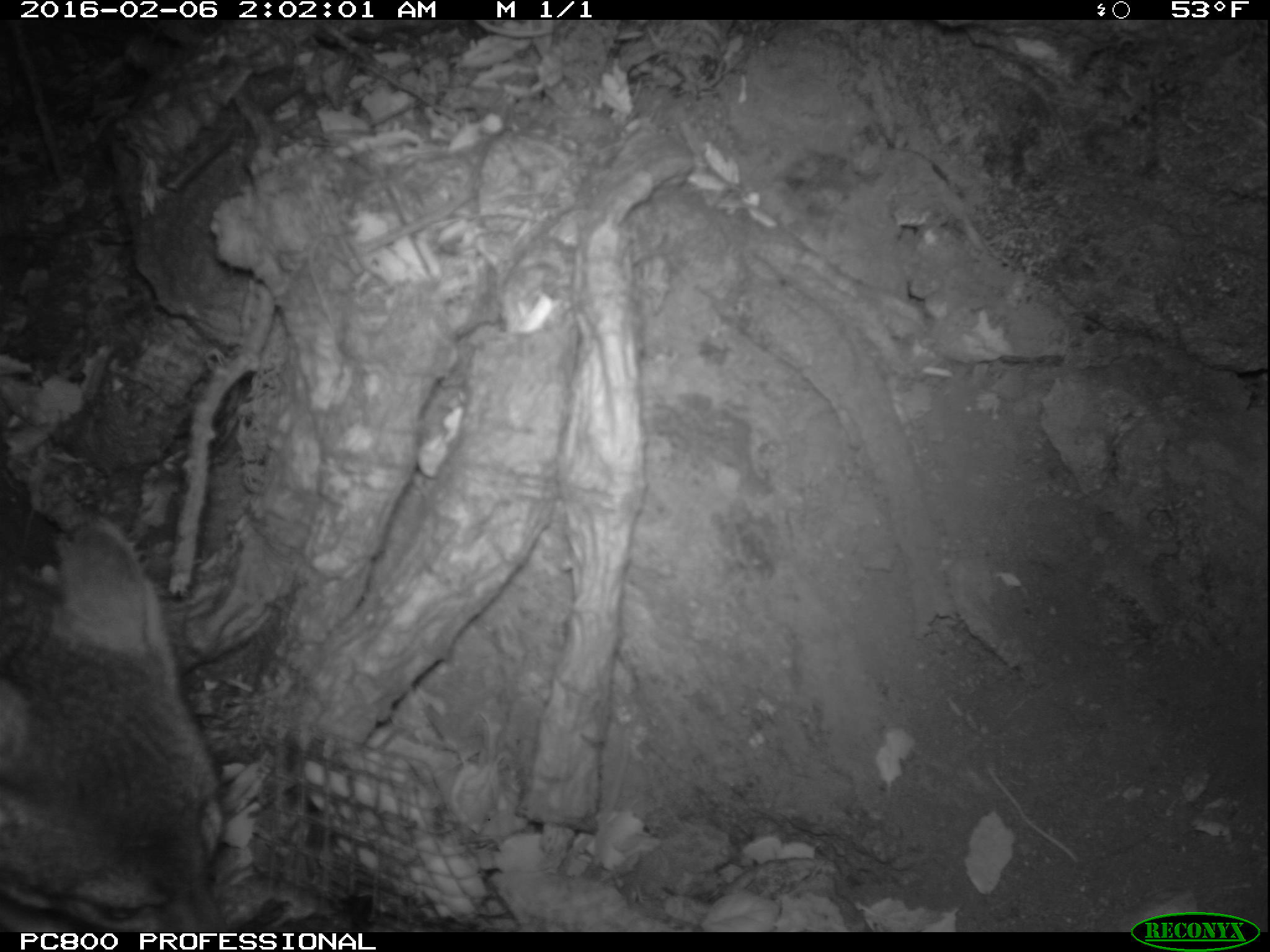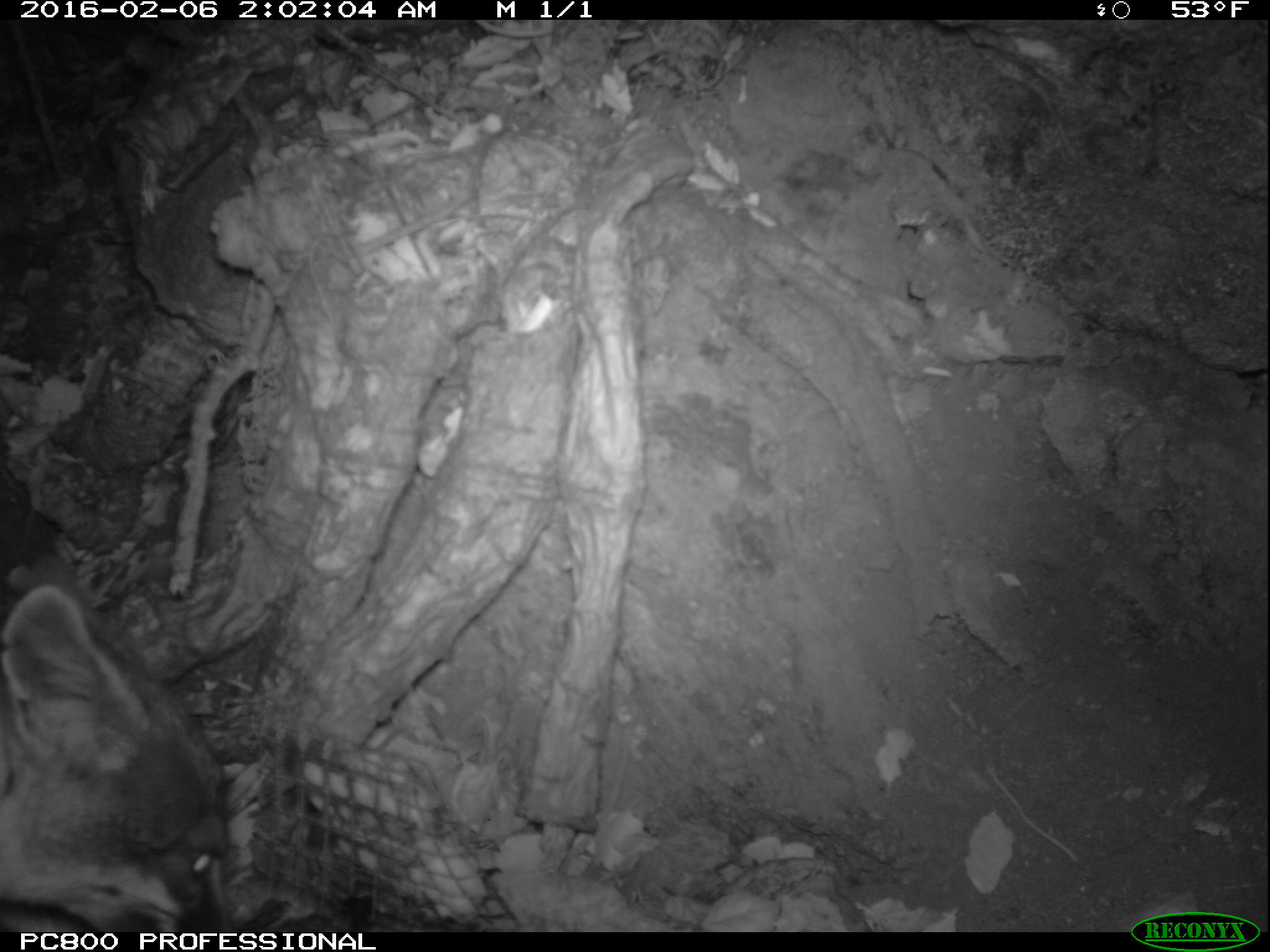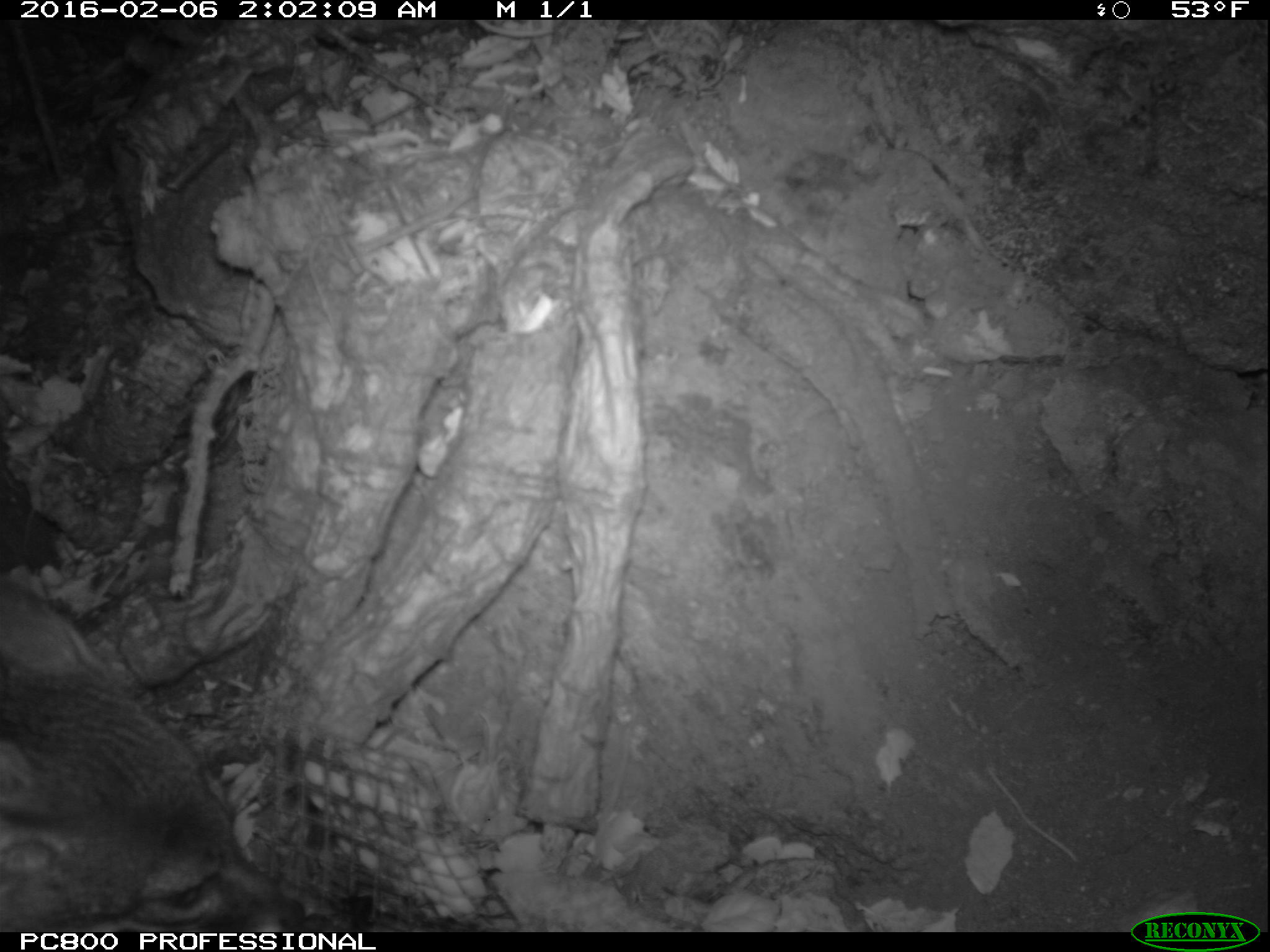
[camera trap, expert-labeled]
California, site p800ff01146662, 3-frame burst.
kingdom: Animalia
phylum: Chordata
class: Mammalia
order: Carnivora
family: Canidae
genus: Urocyon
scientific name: Urocyon littoralis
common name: island fox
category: fox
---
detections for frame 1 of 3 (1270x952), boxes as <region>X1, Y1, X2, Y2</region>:
fox: <region>0, 514, 222, 932</region>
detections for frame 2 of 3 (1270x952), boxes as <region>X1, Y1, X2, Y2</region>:
fox: <region>0, 581, 235, 930</region>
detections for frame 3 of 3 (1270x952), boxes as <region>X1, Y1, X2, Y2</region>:
fox: <region>0, 579, 308, 932</region>